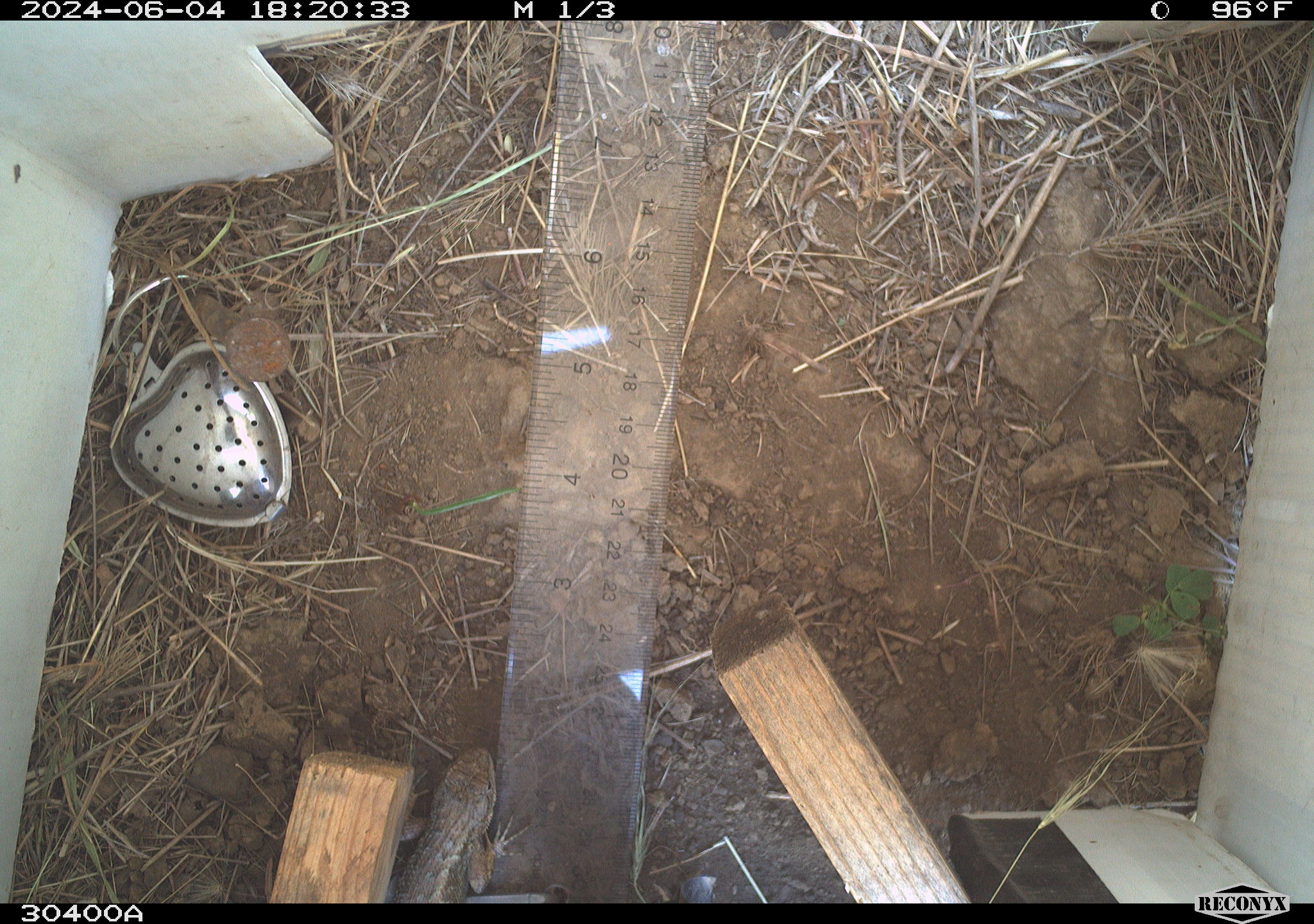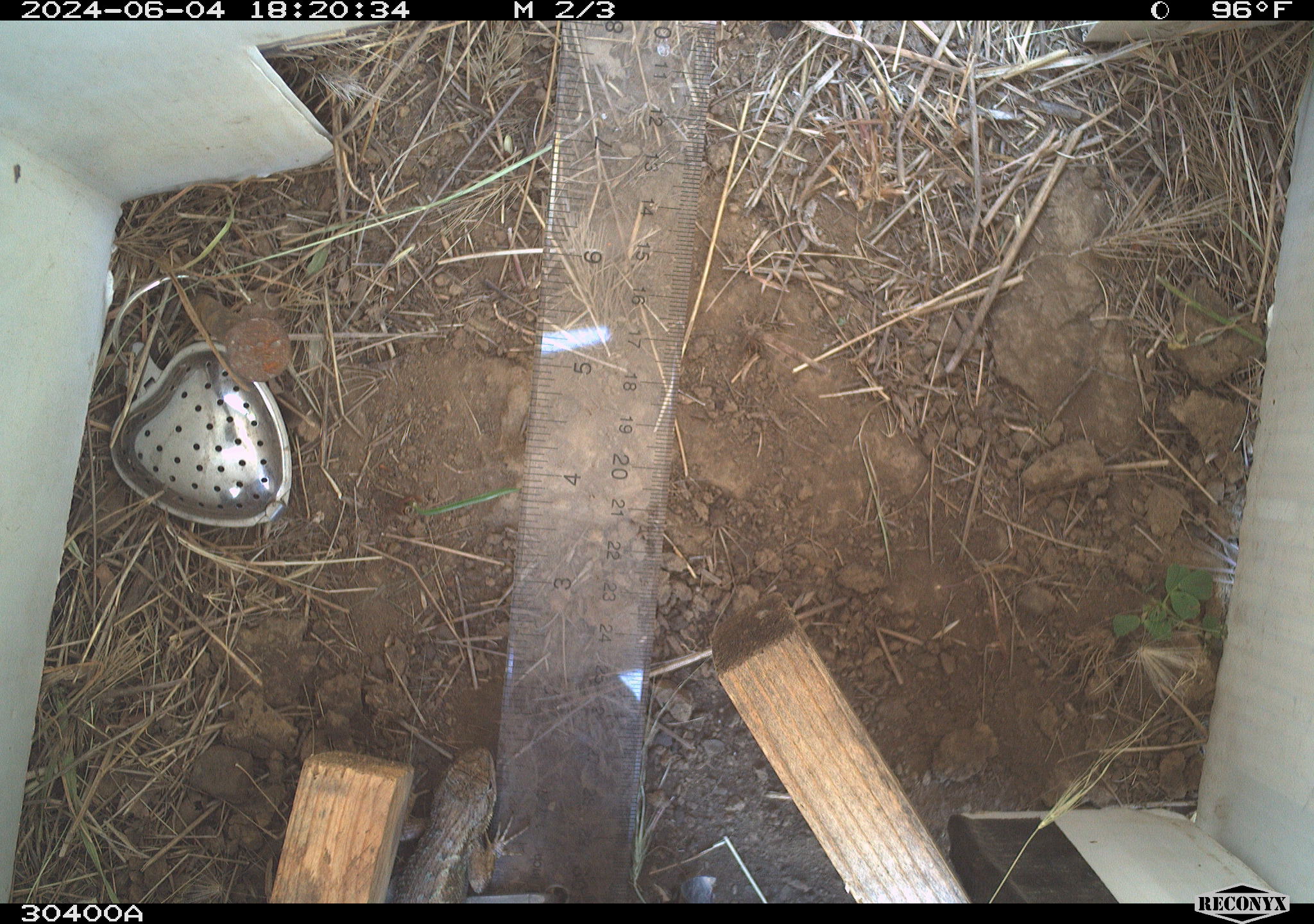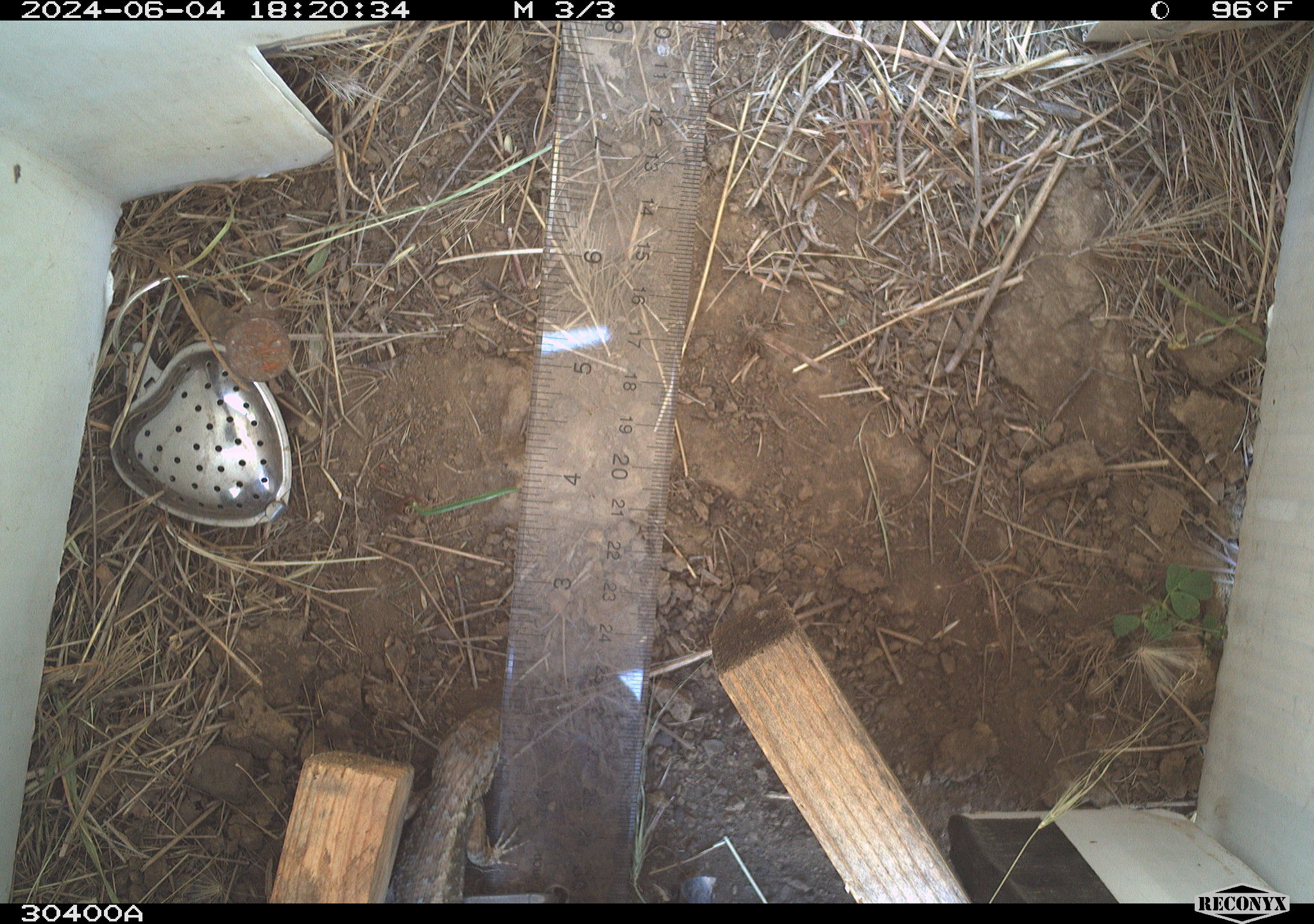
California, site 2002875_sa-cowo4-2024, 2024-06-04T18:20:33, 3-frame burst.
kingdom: Animalia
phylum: Chordata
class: Reptilia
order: Squamata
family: Phrynosomatidae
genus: Sceloporus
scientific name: Sceloporus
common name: spiny lizards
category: sceloporus species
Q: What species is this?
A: Sceloporus species (spiny lizards) (Sceloporus).